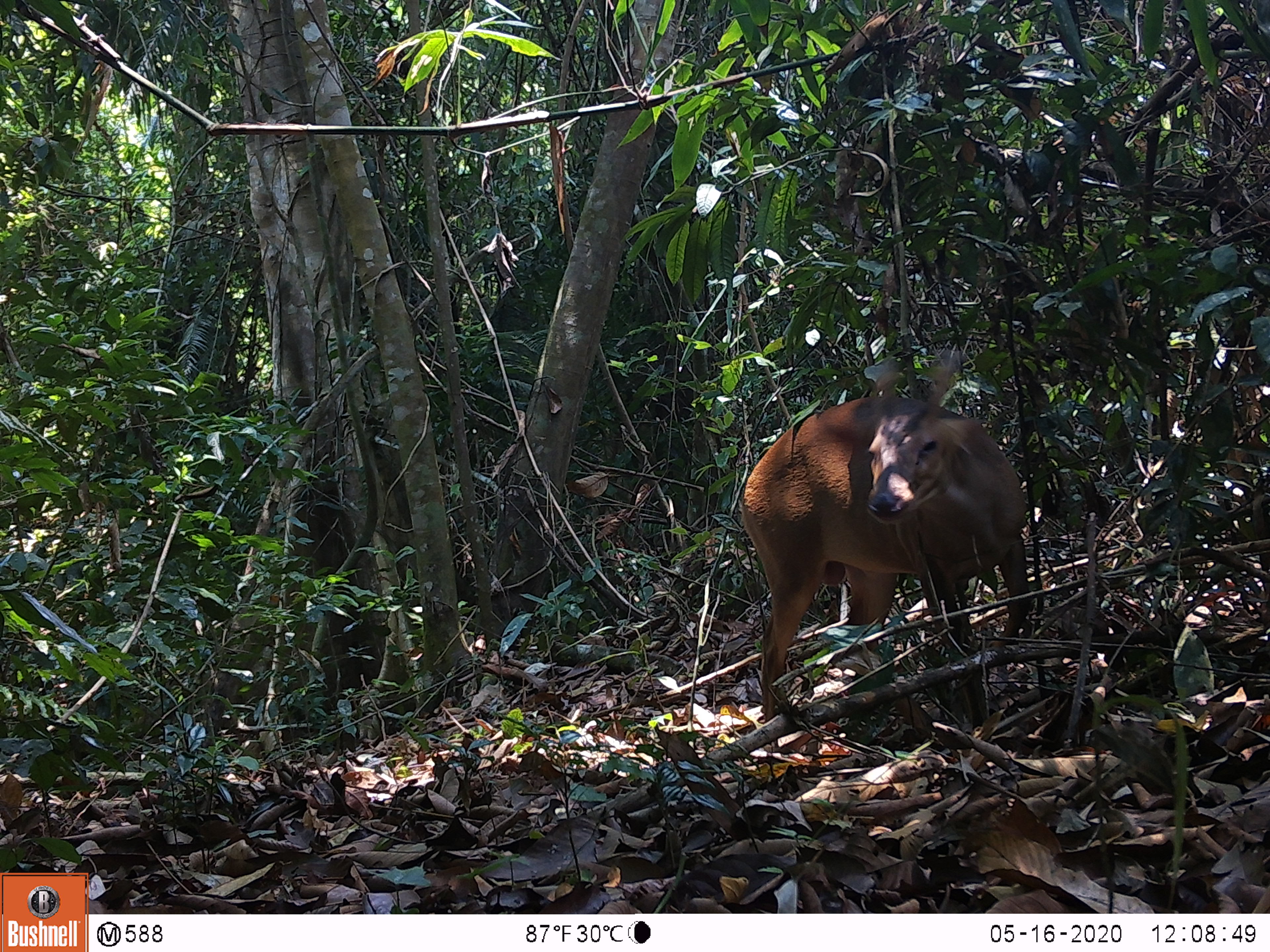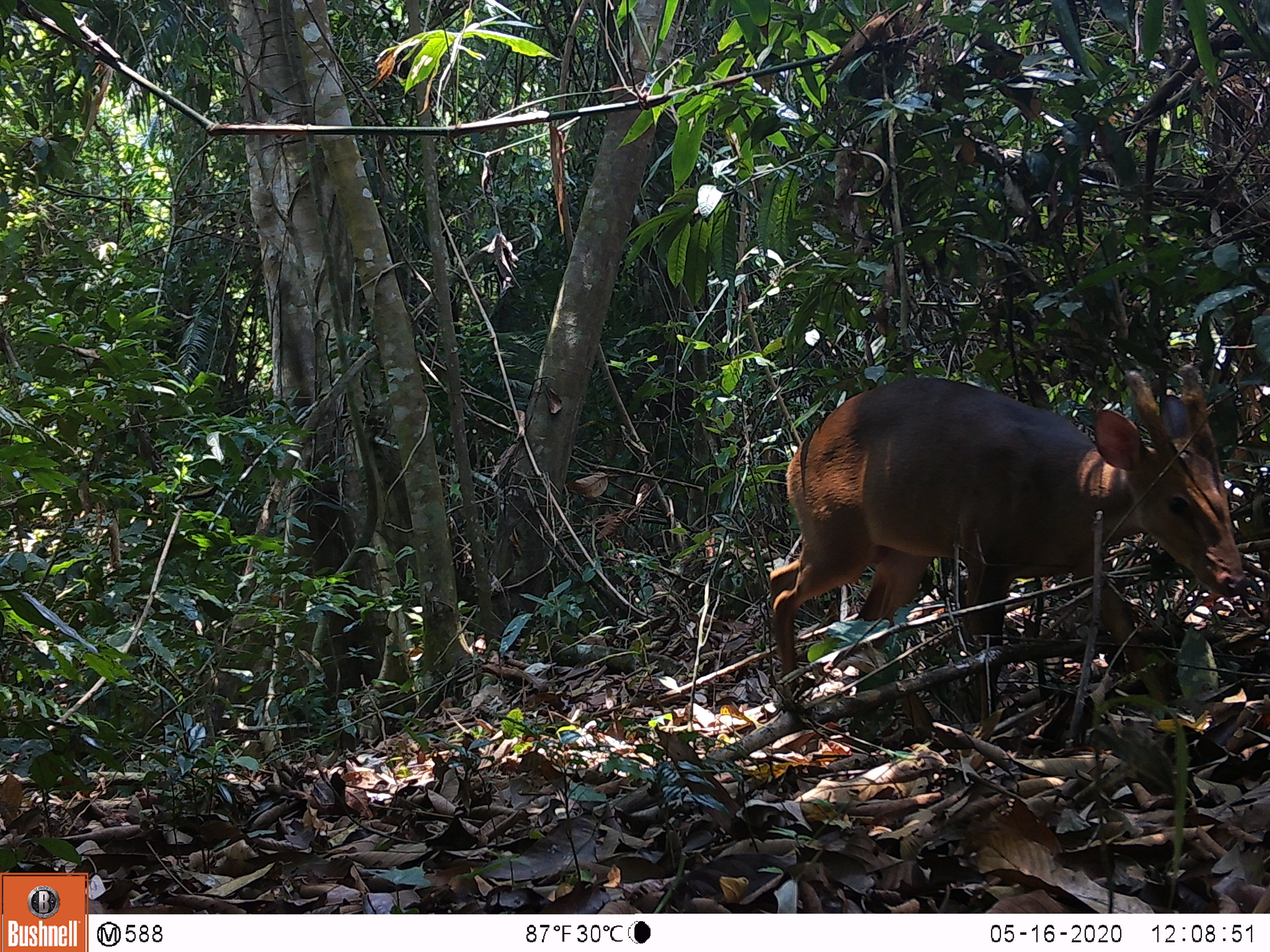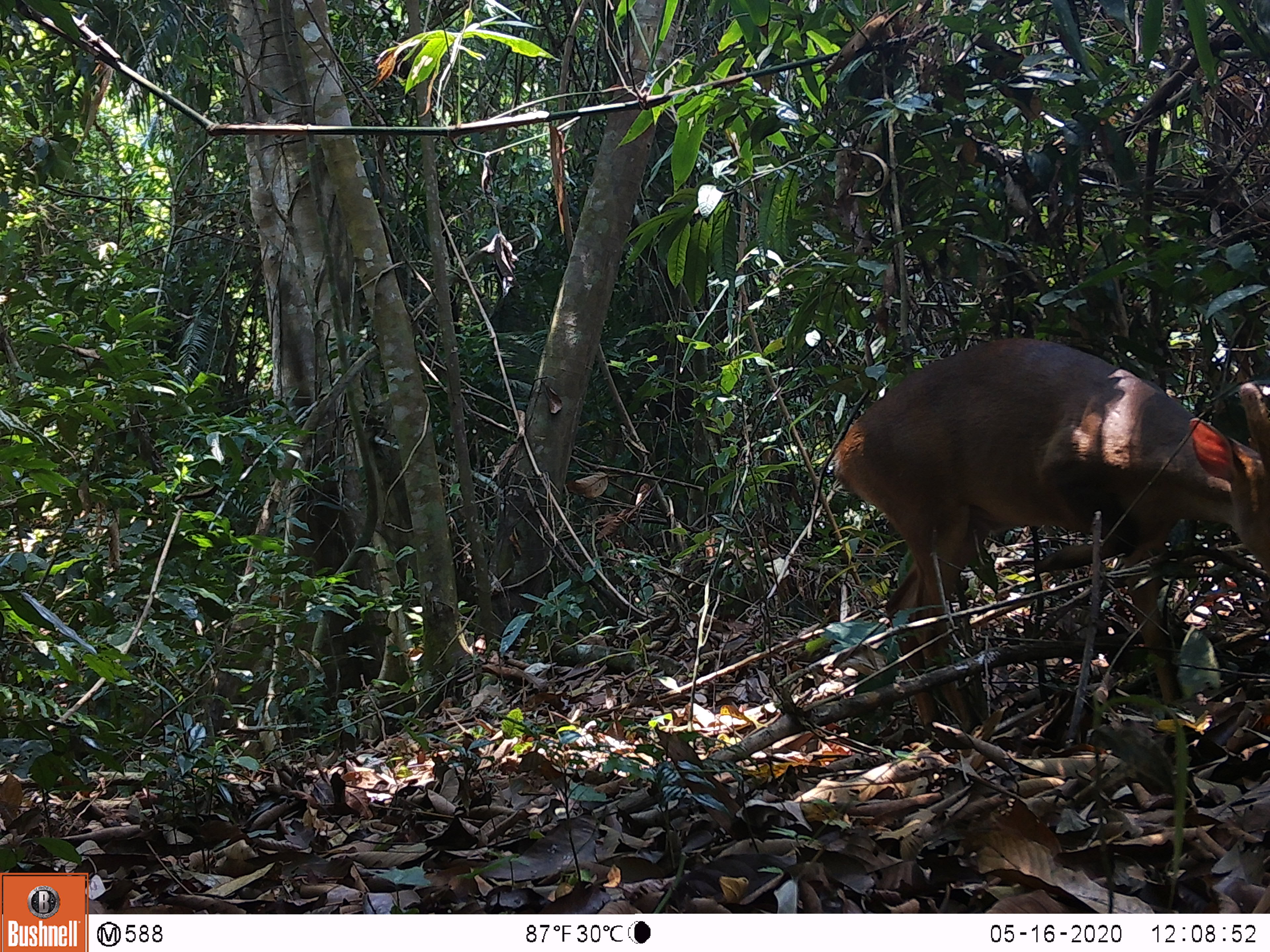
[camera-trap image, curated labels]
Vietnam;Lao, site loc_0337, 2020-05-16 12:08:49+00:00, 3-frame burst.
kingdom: Animalia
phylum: Chordata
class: Mammalia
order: Artiodactyla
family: Cervidae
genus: Muntiacus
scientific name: Muntiacus vuquangensis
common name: large-antlered muntjac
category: large antlered muntjac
Large antlered muntjac (large-antlered muntjac) (Muntiacus vuquangensis). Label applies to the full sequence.